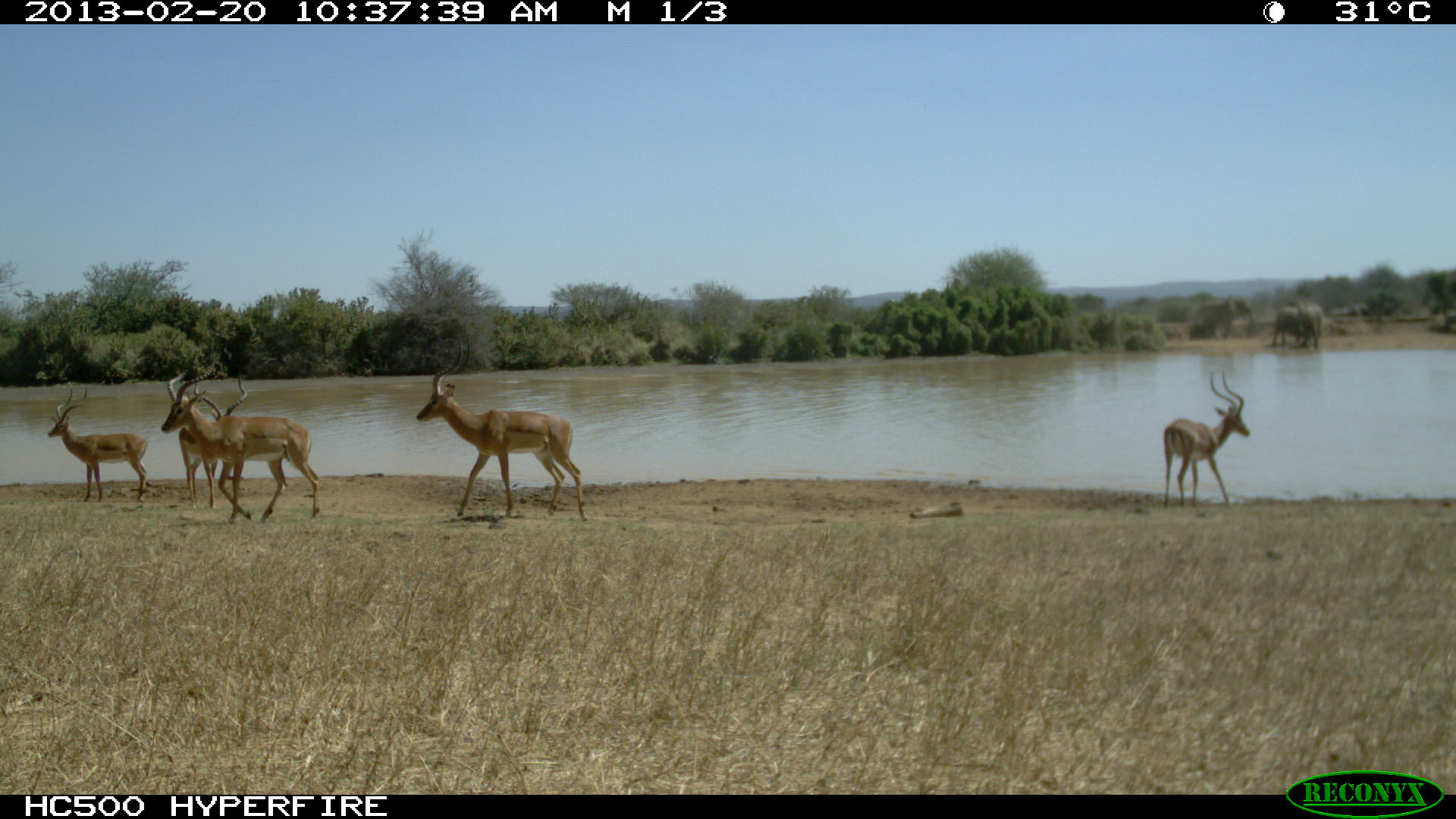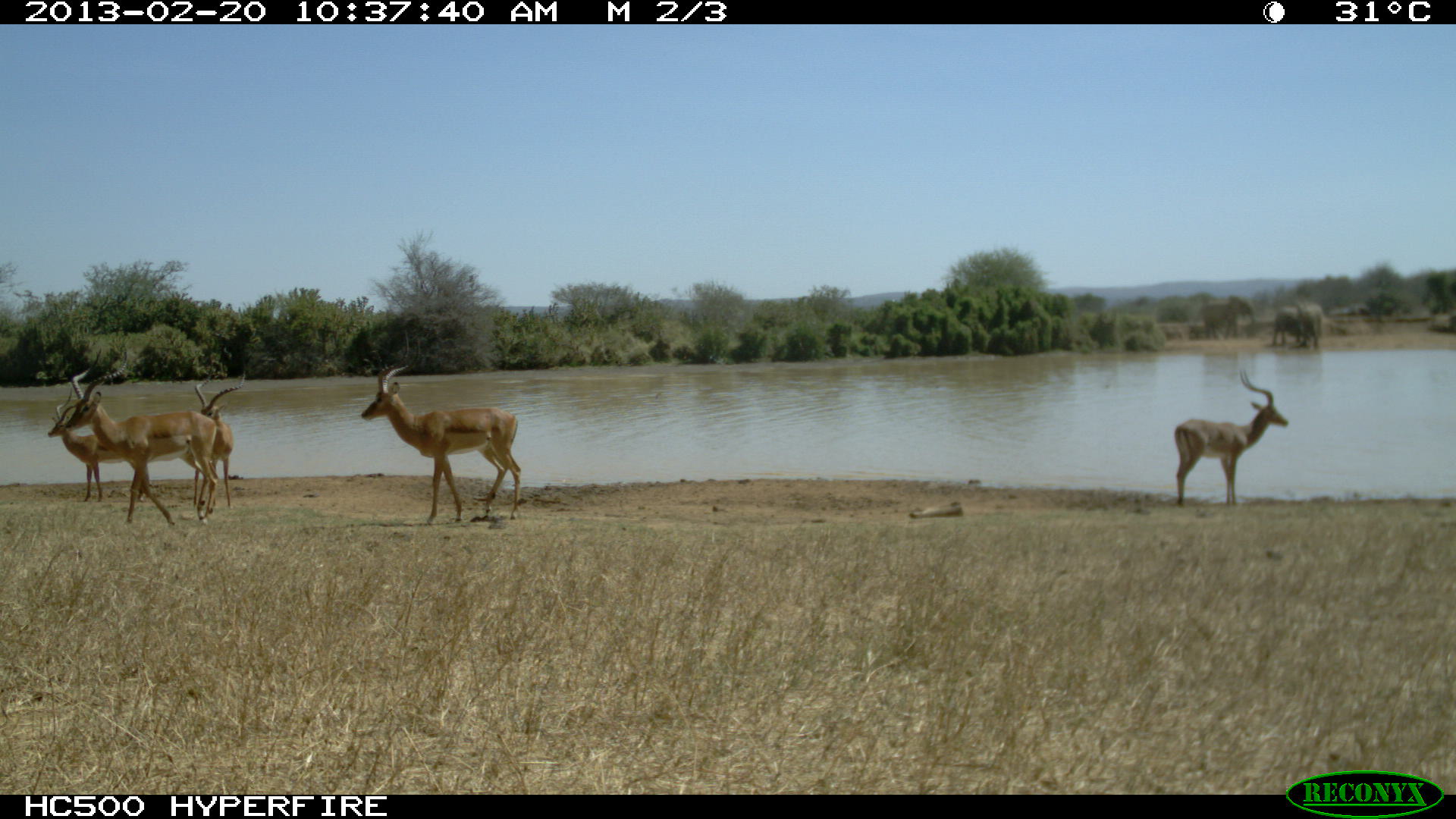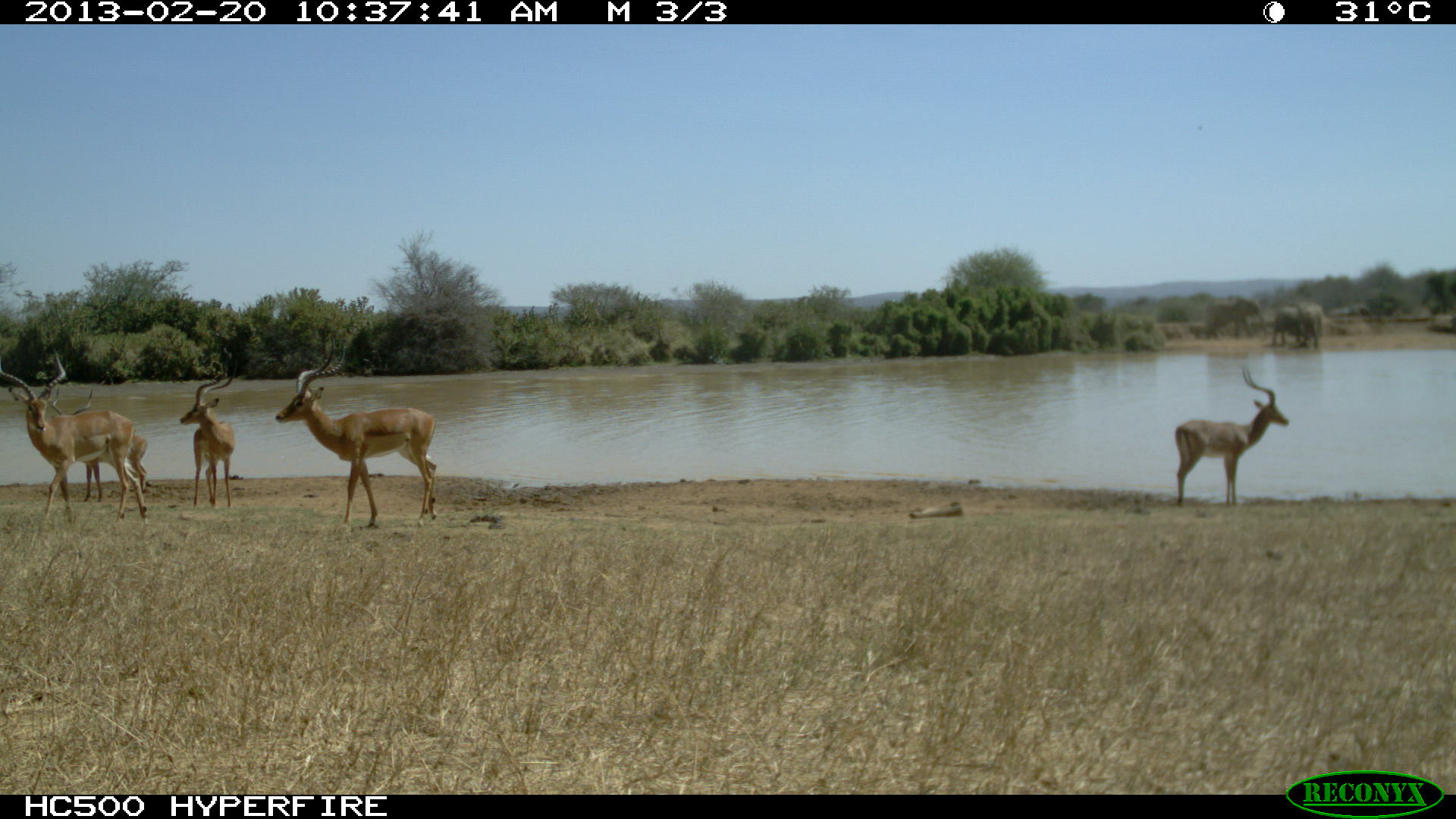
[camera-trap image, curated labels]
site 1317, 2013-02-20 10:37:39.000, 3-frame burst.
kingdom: Animalia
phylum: Chordata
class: Mammalia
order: Artiodactyla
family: Bovidae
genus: Aepyceros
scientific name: Aepyceros melampus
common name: impala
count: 5